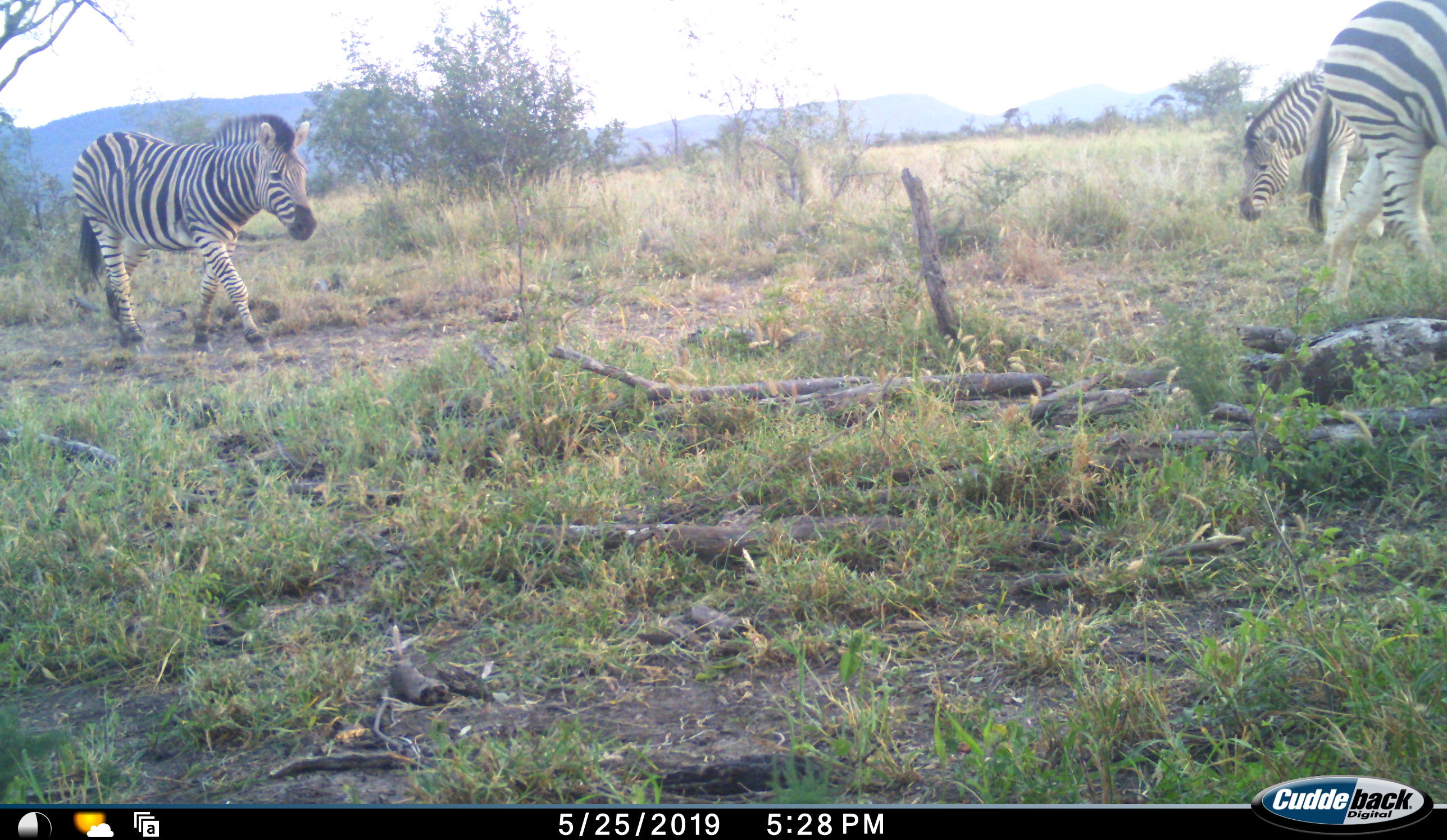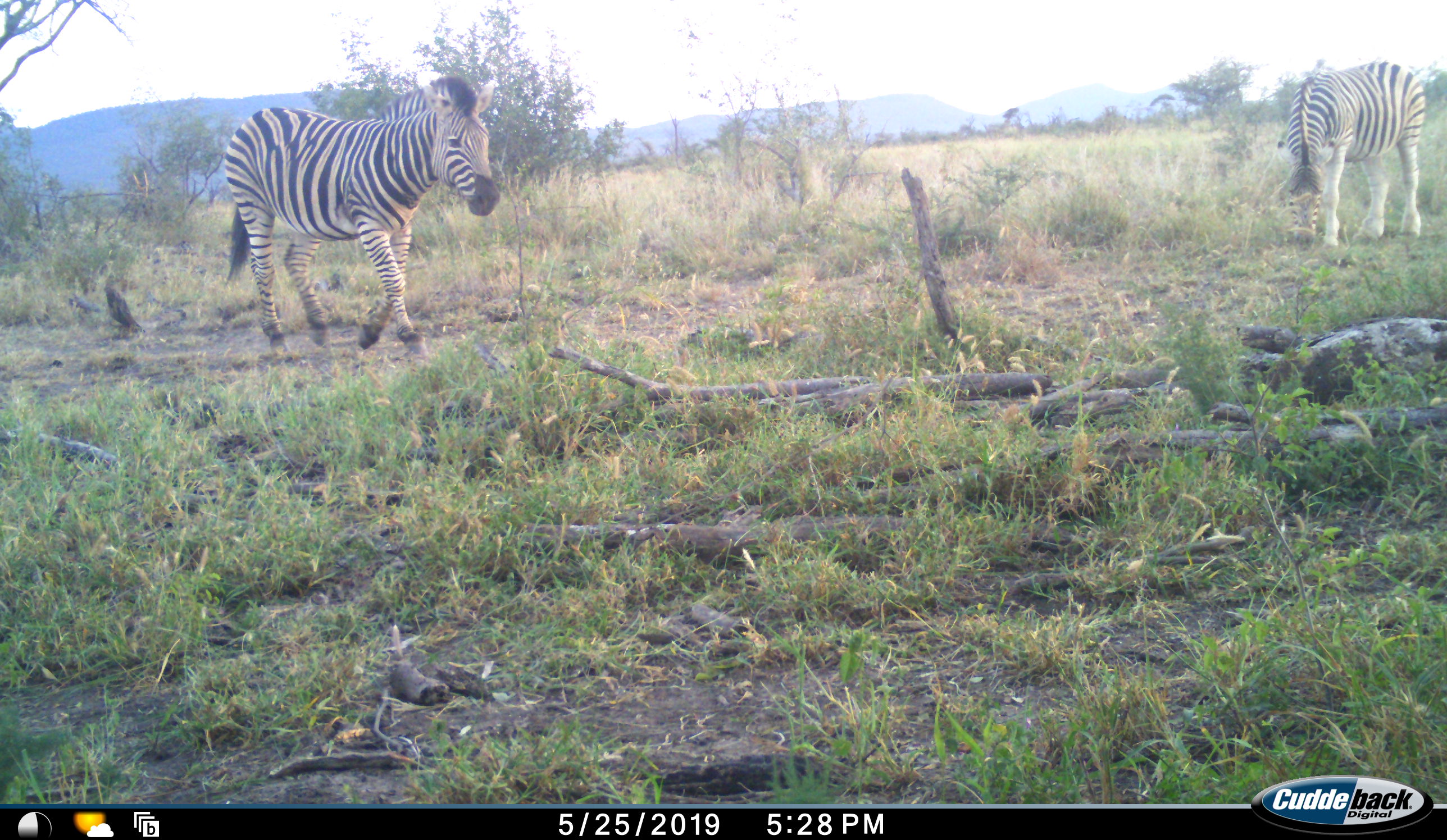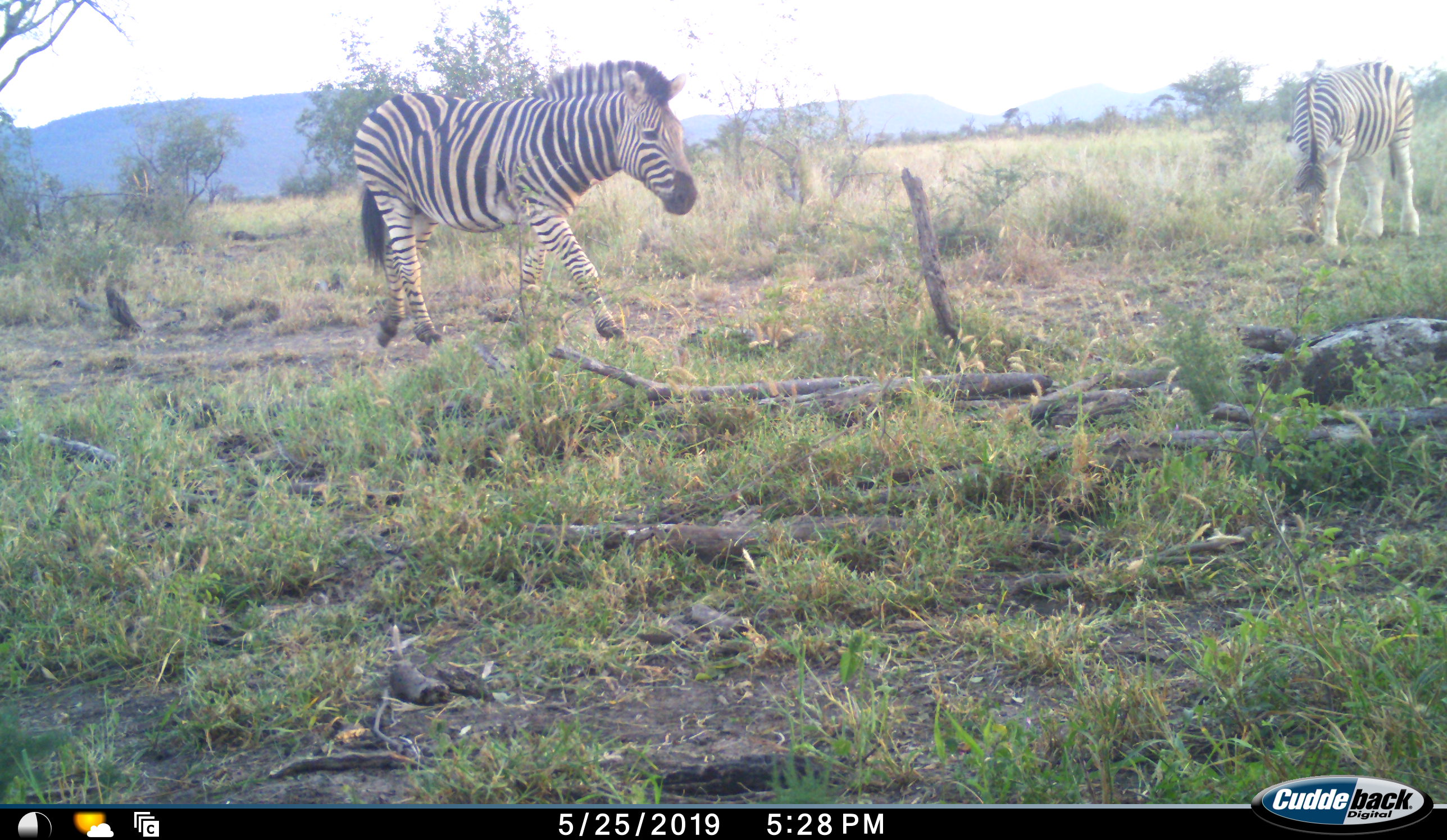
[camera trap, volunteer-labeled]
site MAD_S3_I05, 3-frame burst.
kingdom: Animalia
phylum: Chordata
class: Mammalia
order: Perissodactyla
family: Equidae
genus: Equus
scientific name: Equus quagga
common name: plains zebra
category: zebraplains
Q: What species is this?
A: Zebraplains (plains zebra) (Equus quagga).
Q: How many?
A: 3.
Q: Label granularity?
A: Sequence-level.